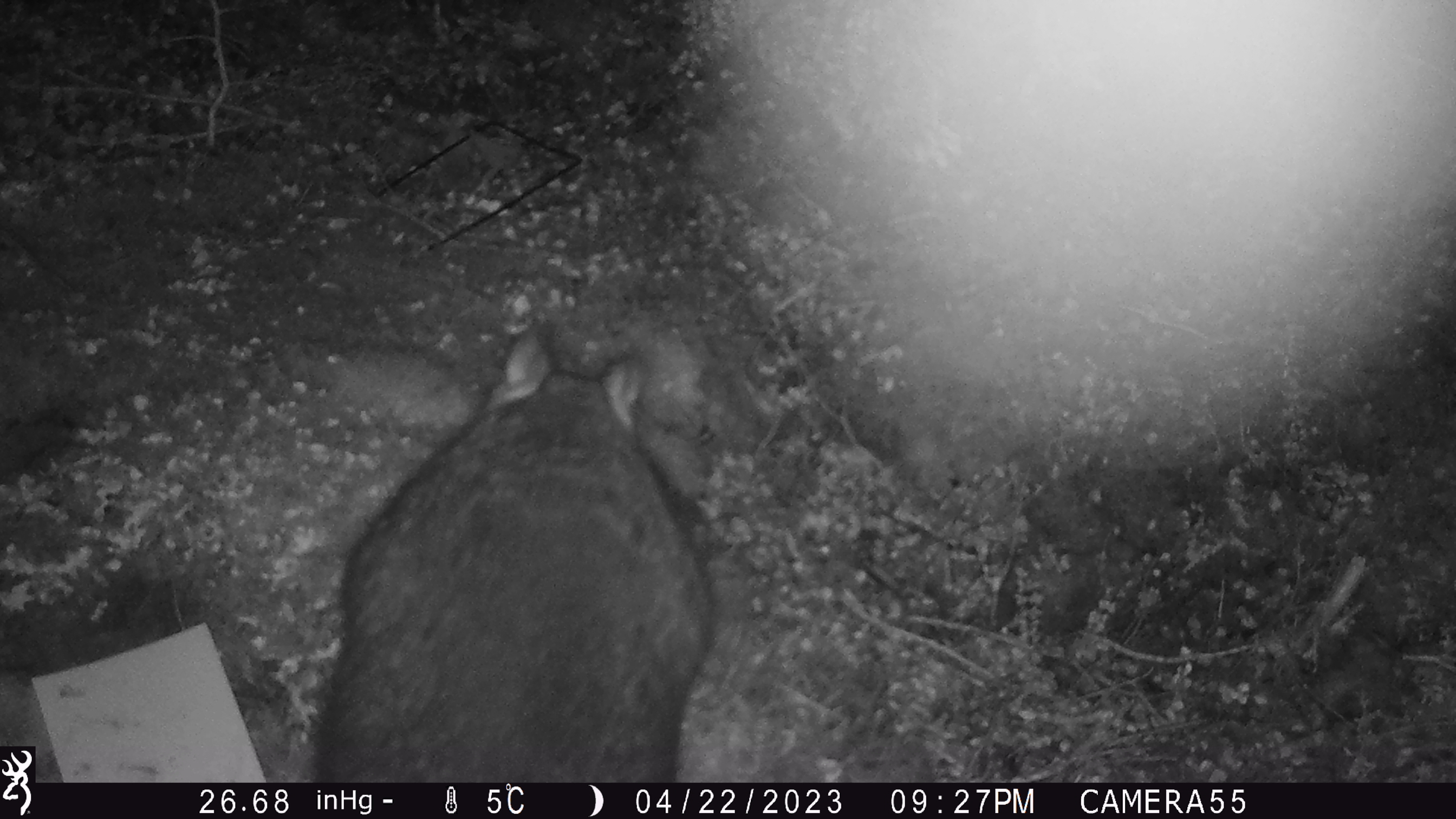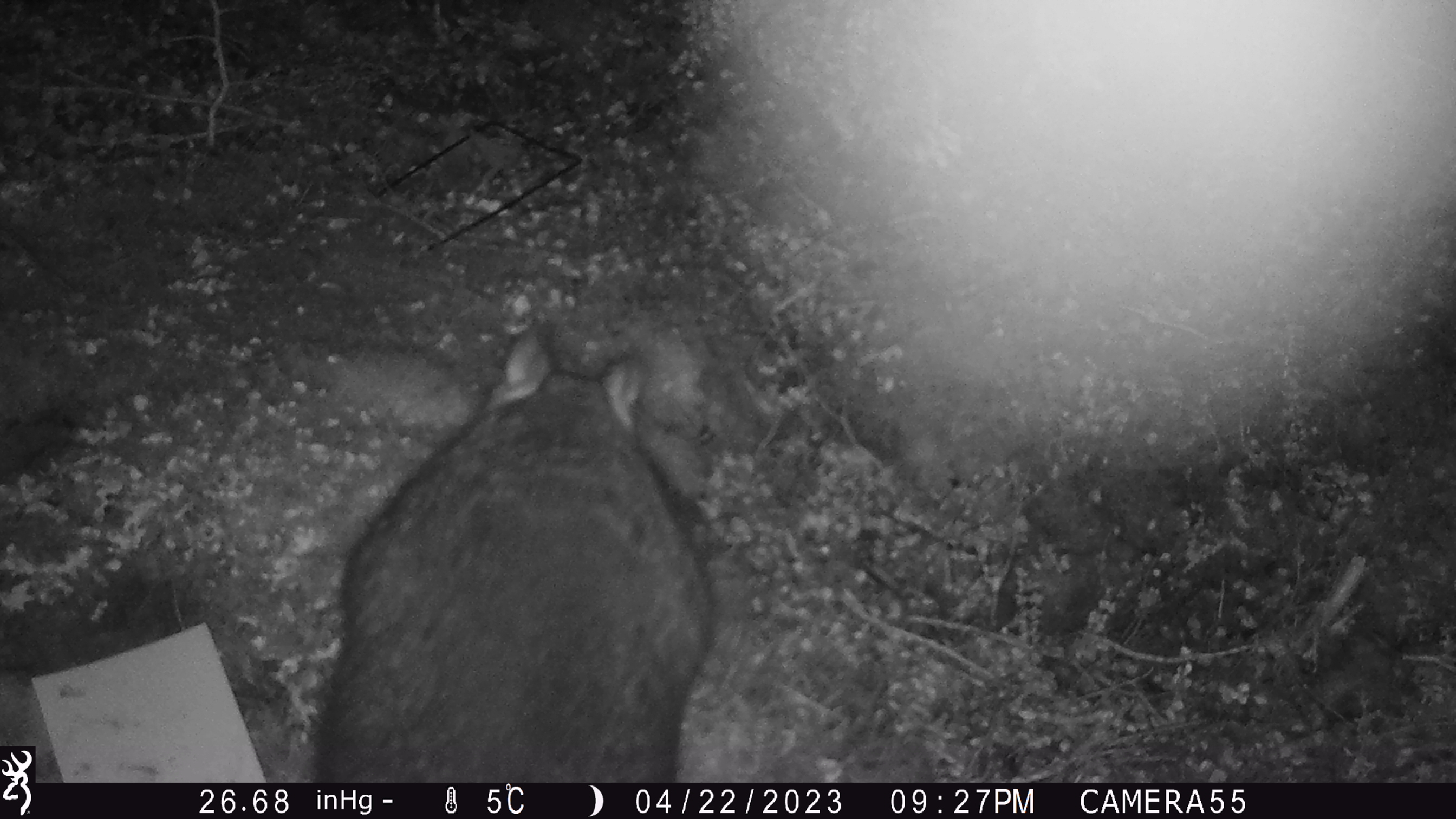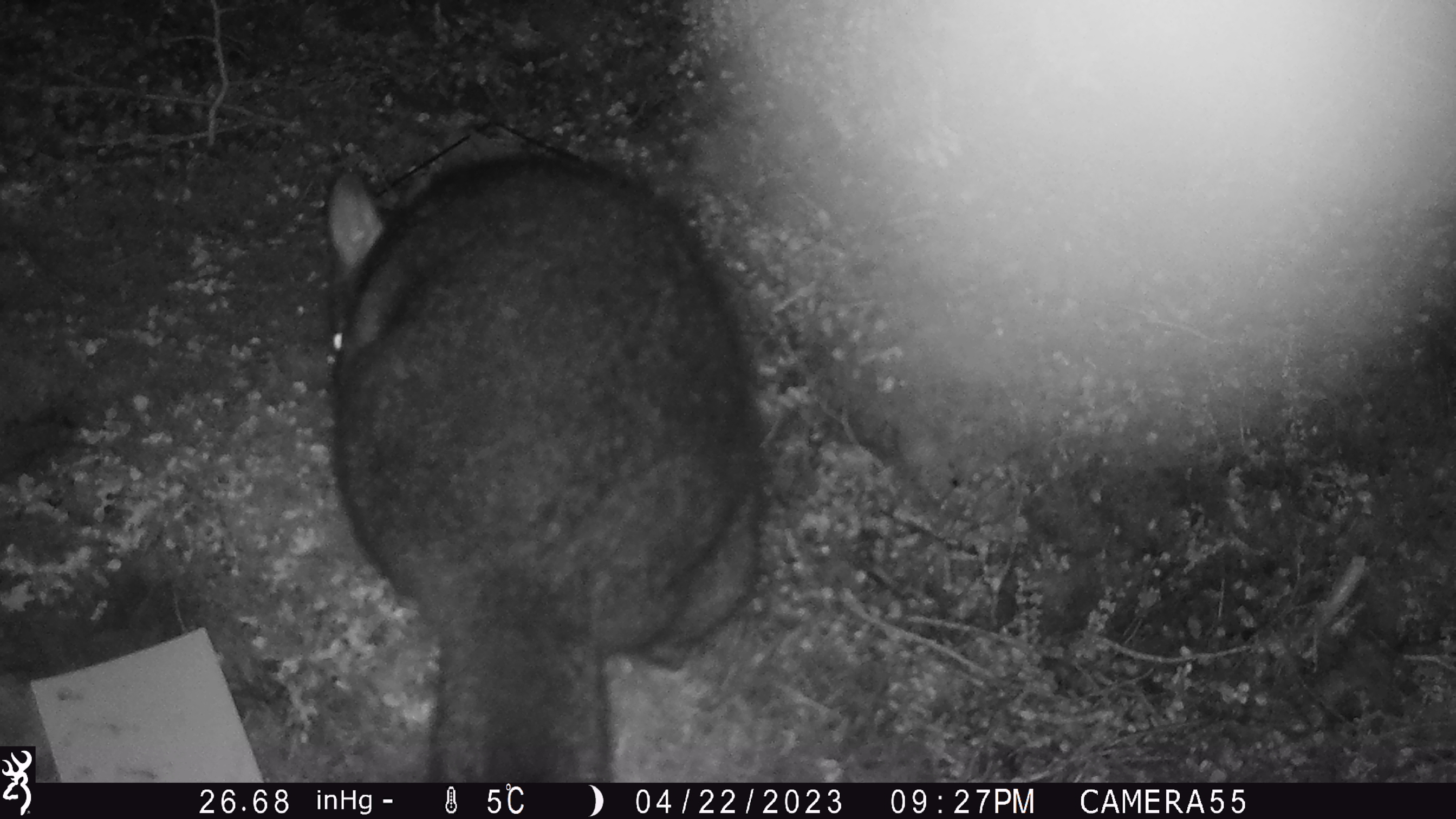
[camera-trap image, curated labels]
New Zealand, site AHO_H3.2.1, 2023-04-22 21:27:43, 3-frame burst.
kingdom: Animalia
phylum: Chordata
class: Mammalia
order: Diprotodontia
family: Phalangeridae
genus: Trichosurus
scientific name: Trichosurus vulpecula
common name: common brushtail possum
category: possum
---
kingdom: Animalia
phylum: Chordata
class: Mammalia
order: Carnivora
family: Mustelidae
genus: Mustela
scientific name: Mustela erminea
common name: stoat